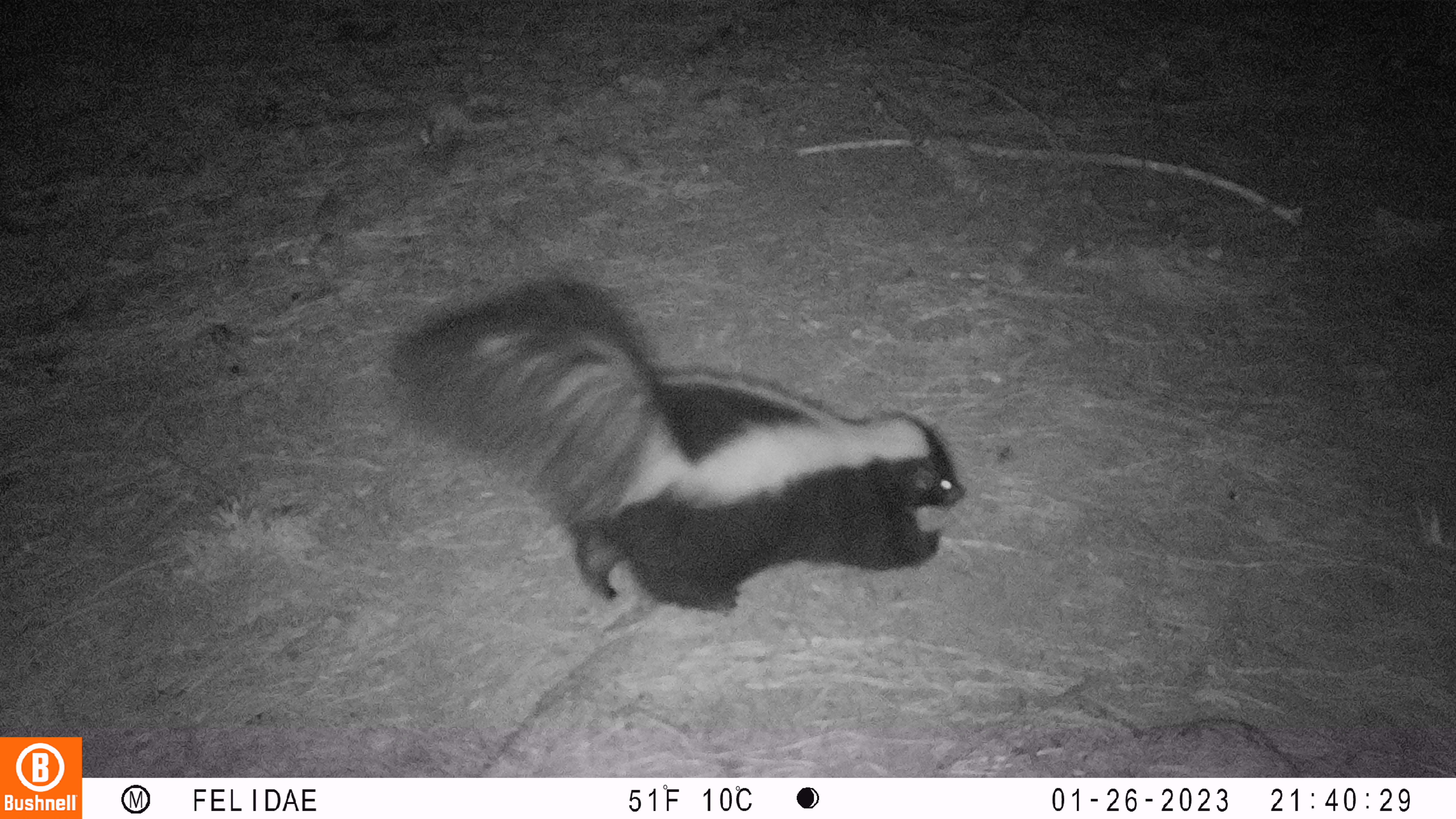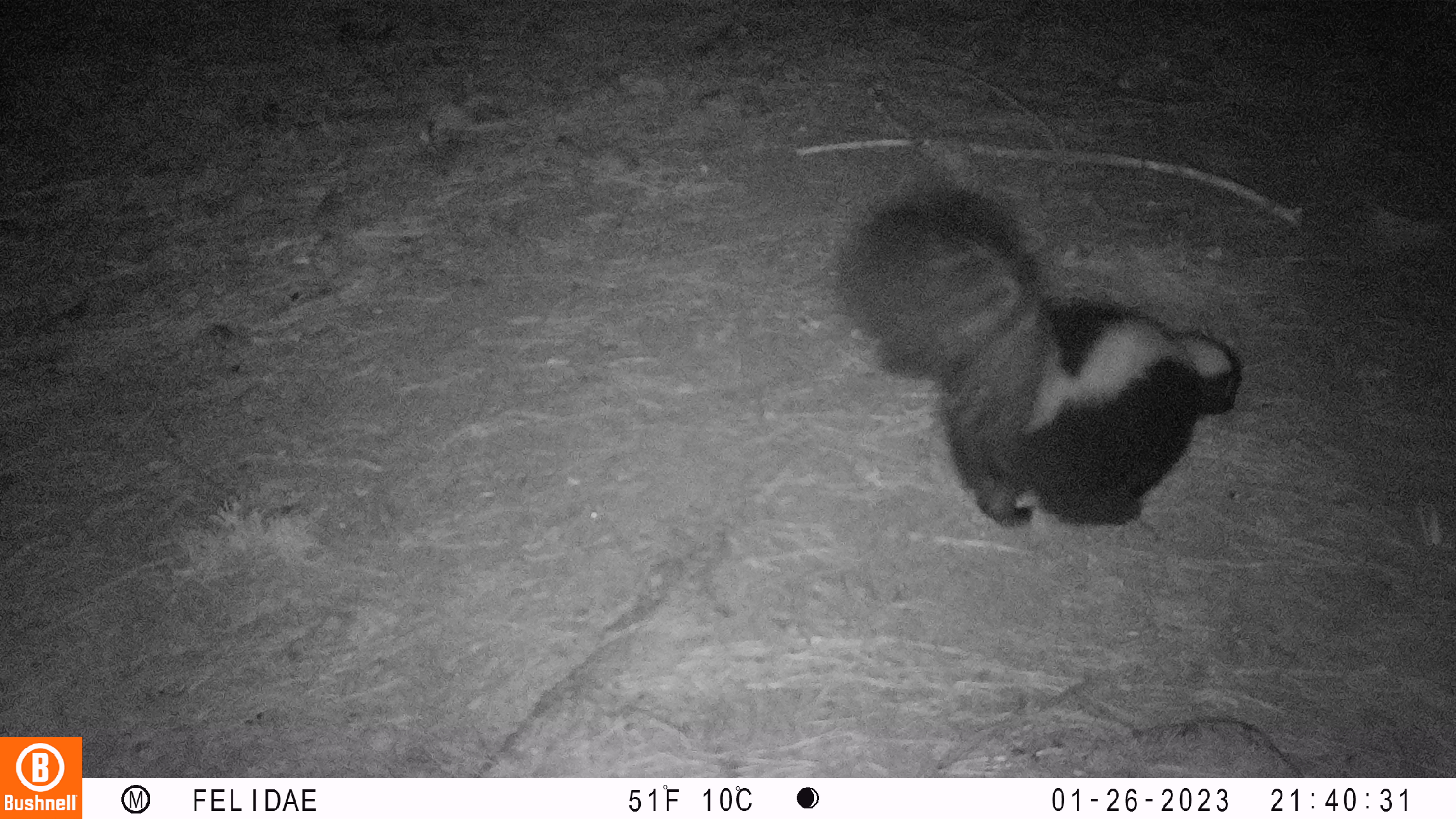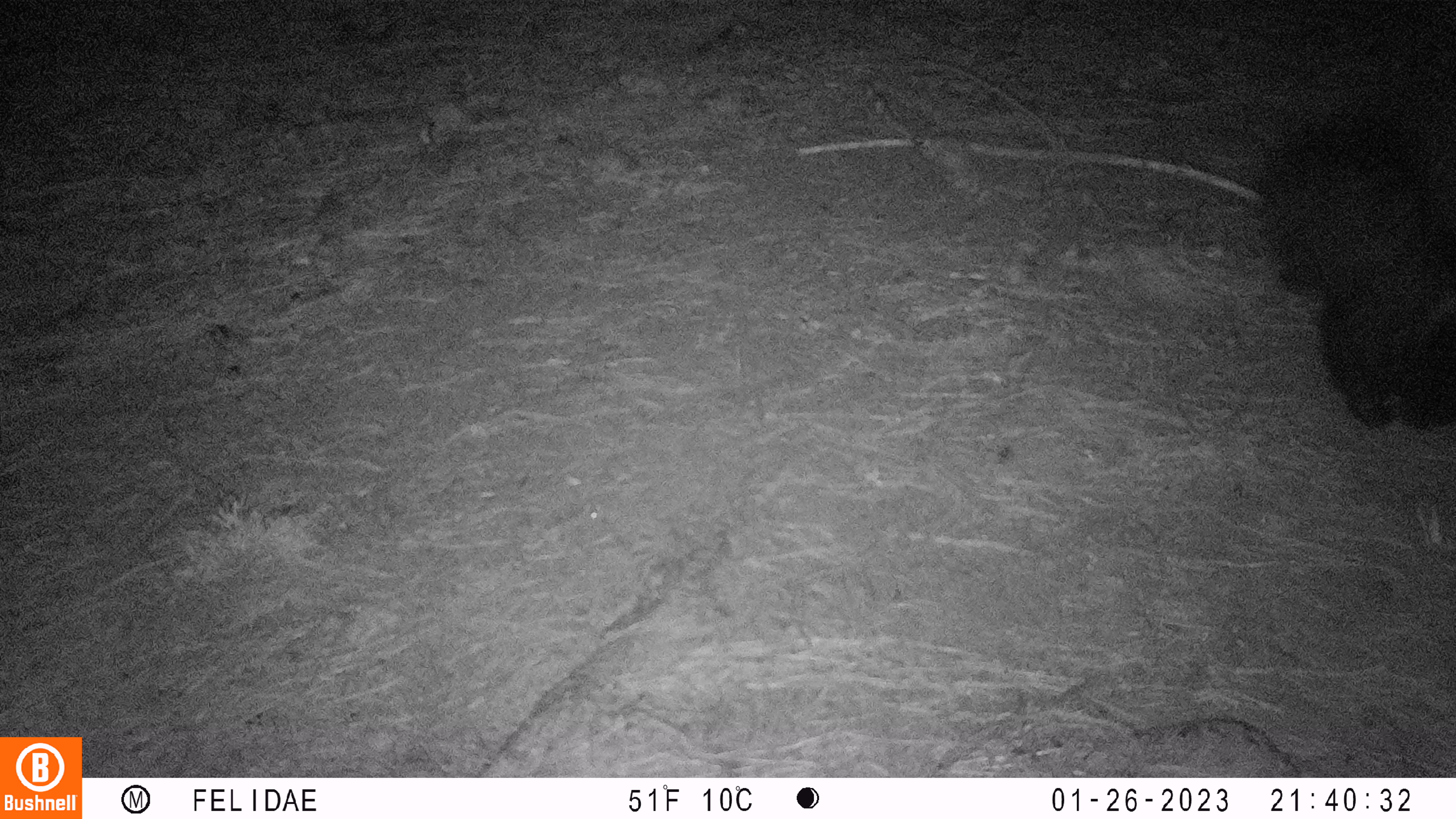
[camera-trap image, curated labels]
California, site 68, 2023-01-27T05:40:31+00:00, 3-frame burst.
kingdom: Animalia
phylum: Chordata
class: Mammalia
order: Carnivora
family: Mephitidae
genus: Mephitis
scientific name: Mephitis mephitis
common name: striped skunk